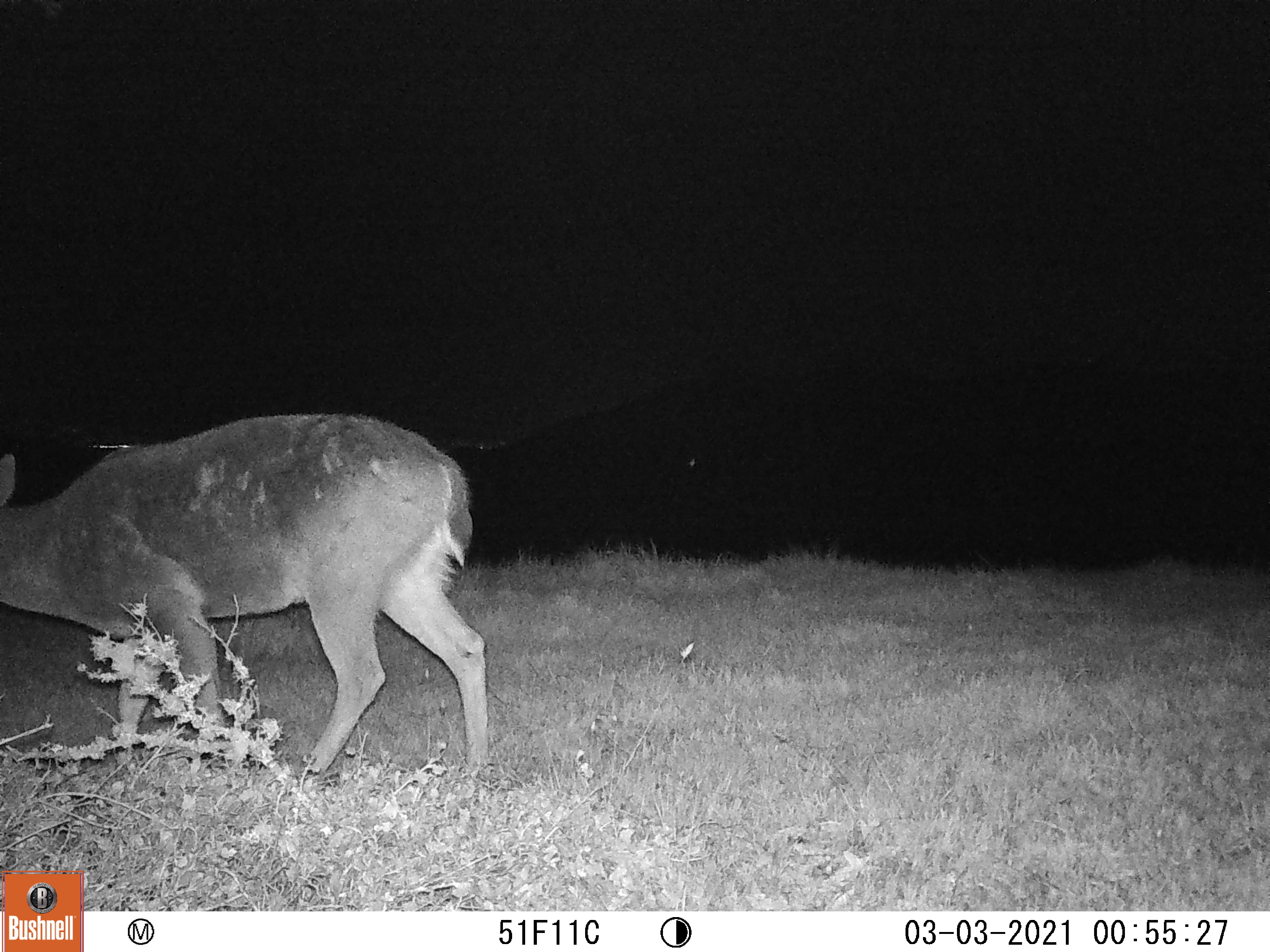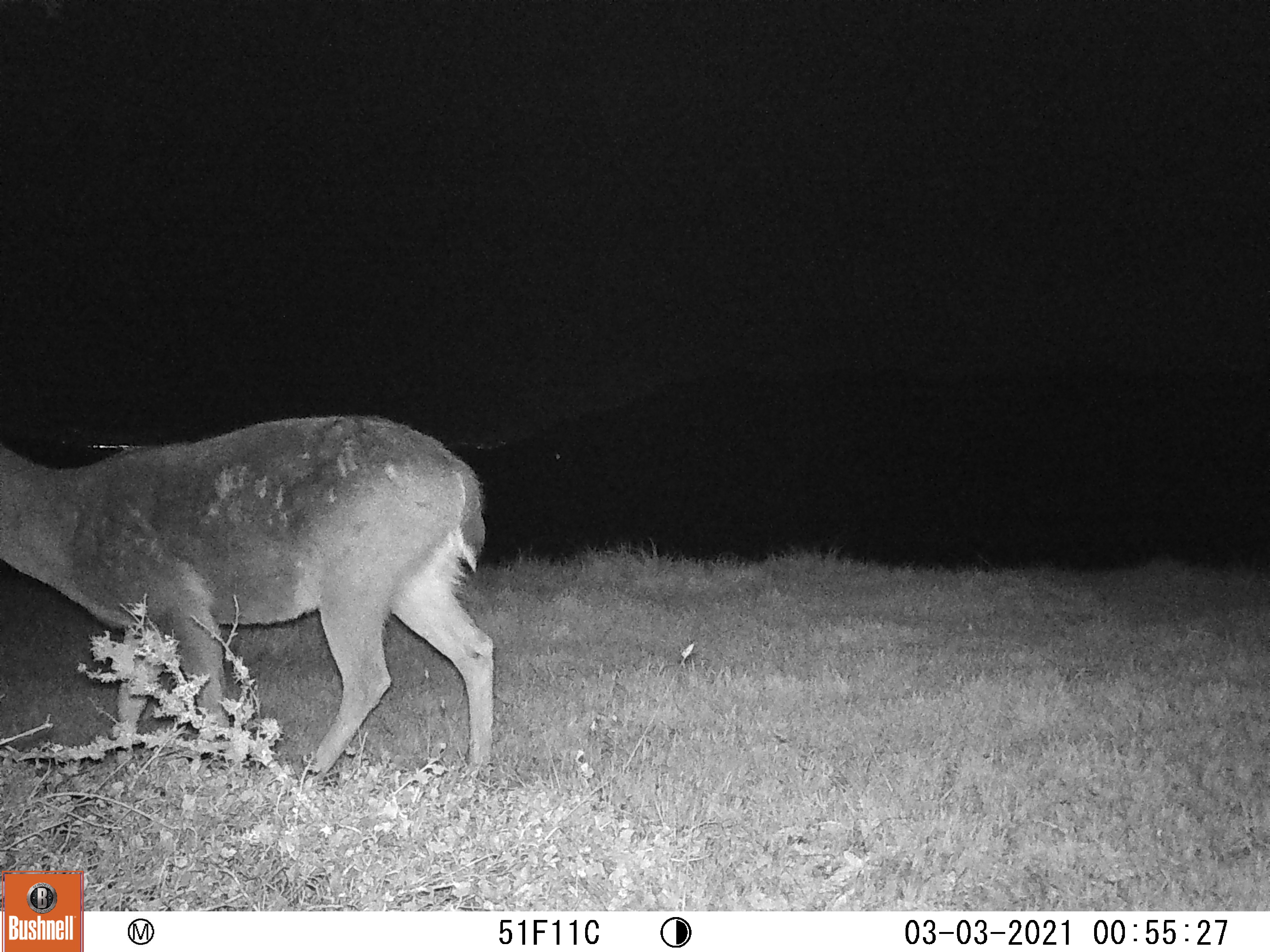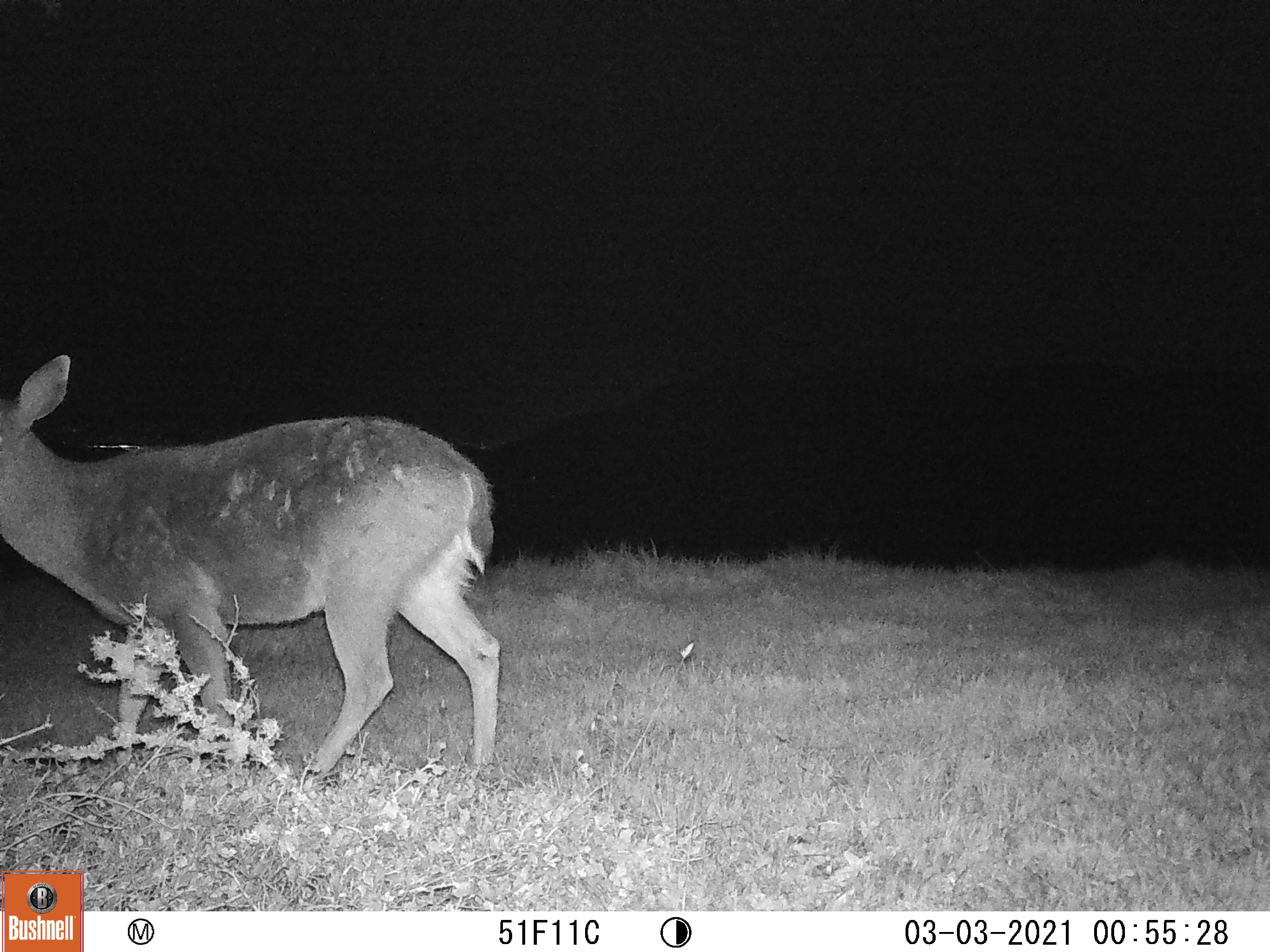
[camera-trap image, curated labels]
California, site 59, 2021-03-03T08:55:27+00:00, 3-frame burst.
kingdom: Animalia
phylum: Chordata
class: Mammalia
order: Artiodactyla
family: Cervidae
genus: Odocoileus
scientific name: Odocoileus hemionus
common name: mule deer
Mule deer (Odocoileus hemionus).